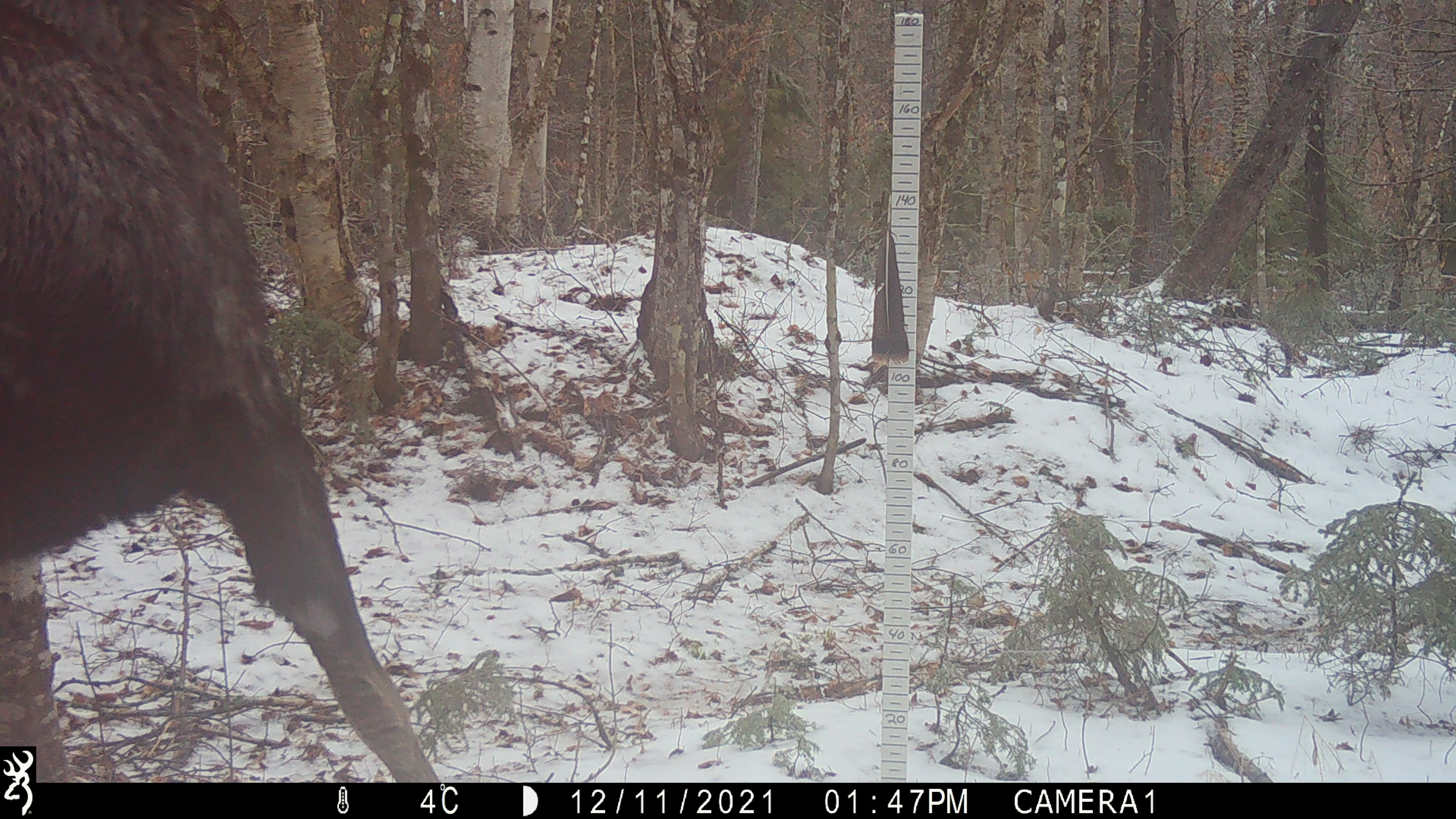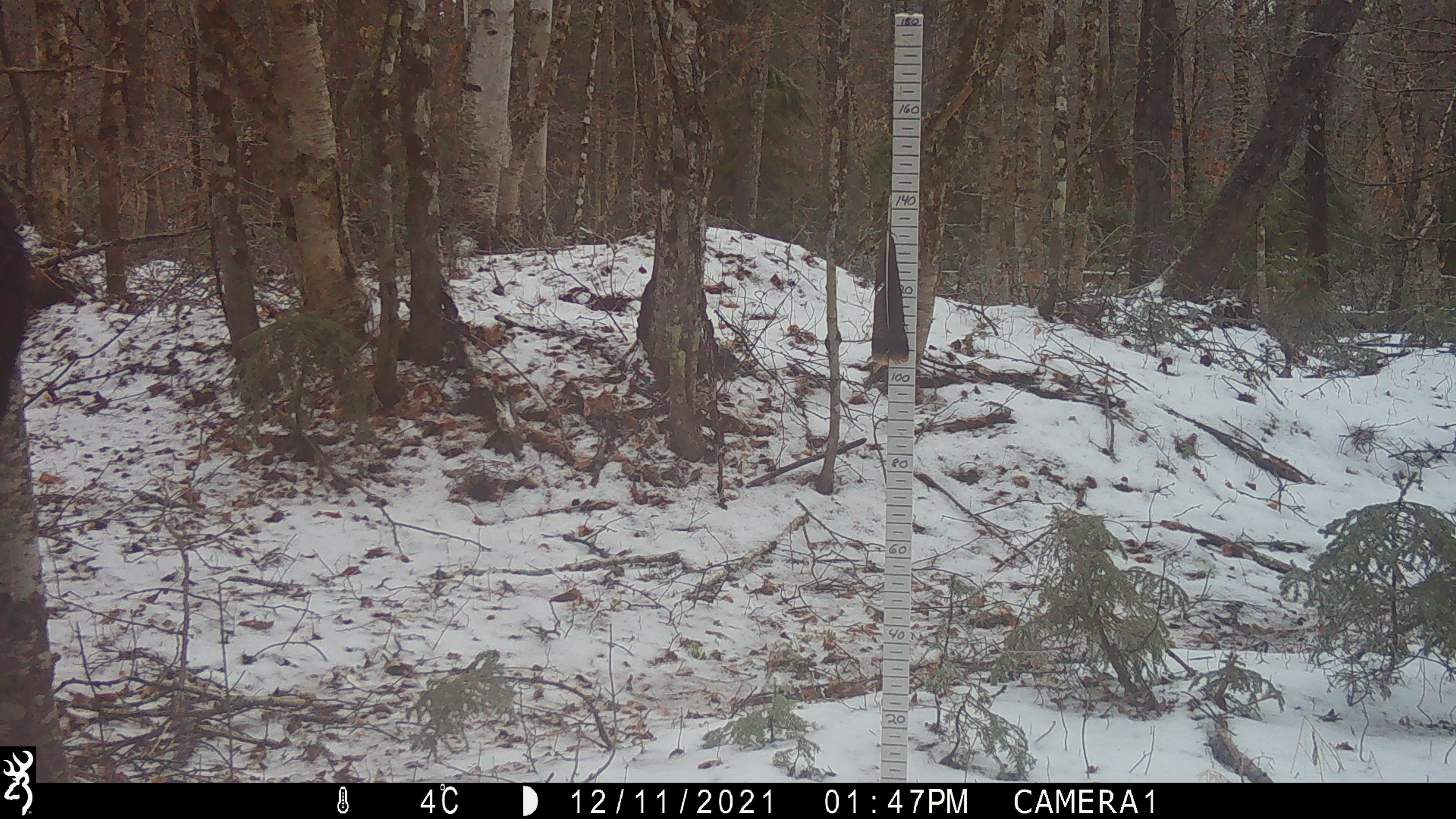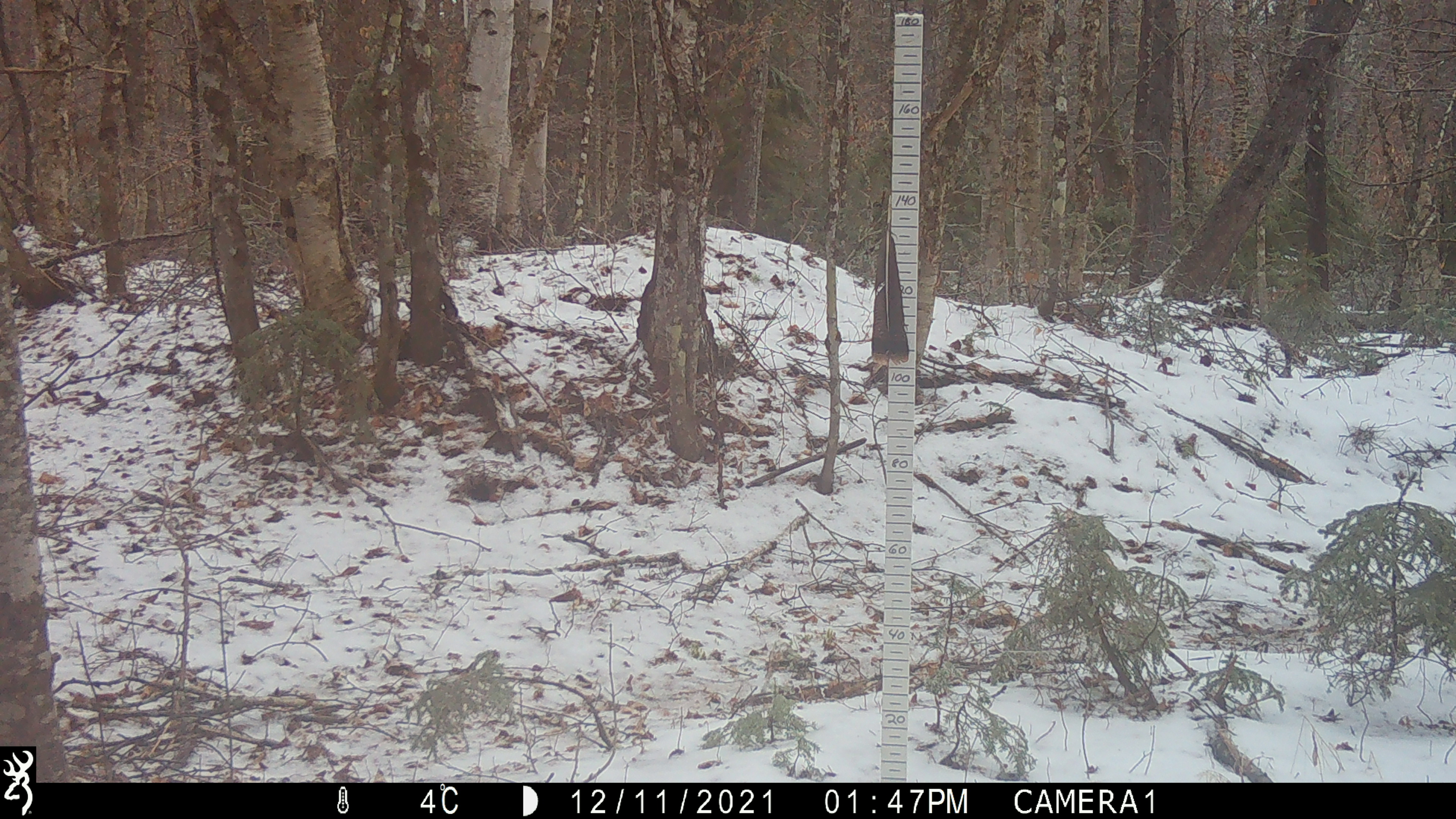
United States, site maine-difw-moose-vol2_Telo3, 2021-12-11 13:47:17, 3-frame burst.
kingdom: Animalia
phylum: Chordata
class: Mammalia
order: Artiodactyla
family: Cervidae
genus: Alces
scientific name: Alces alces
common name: moose